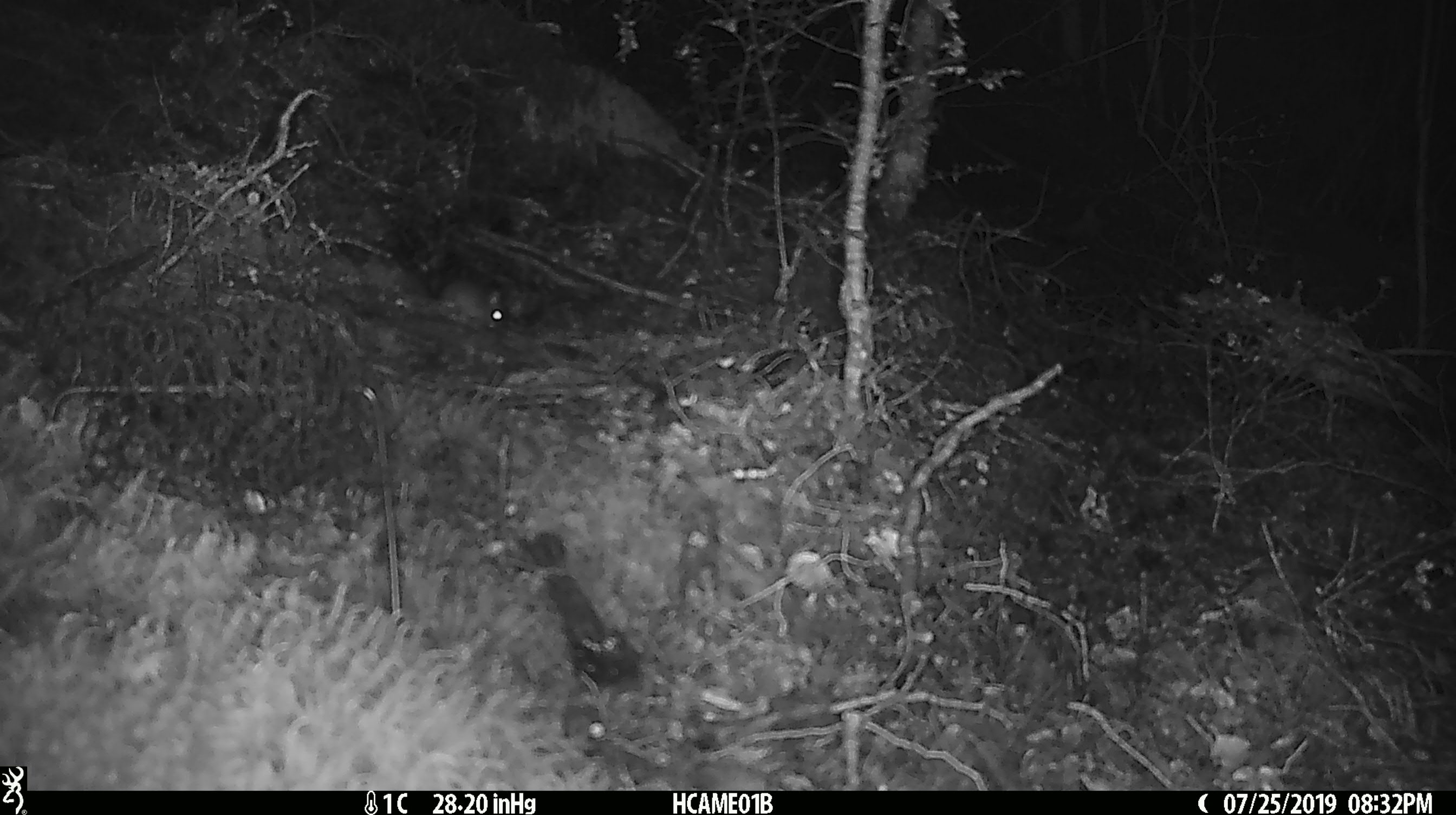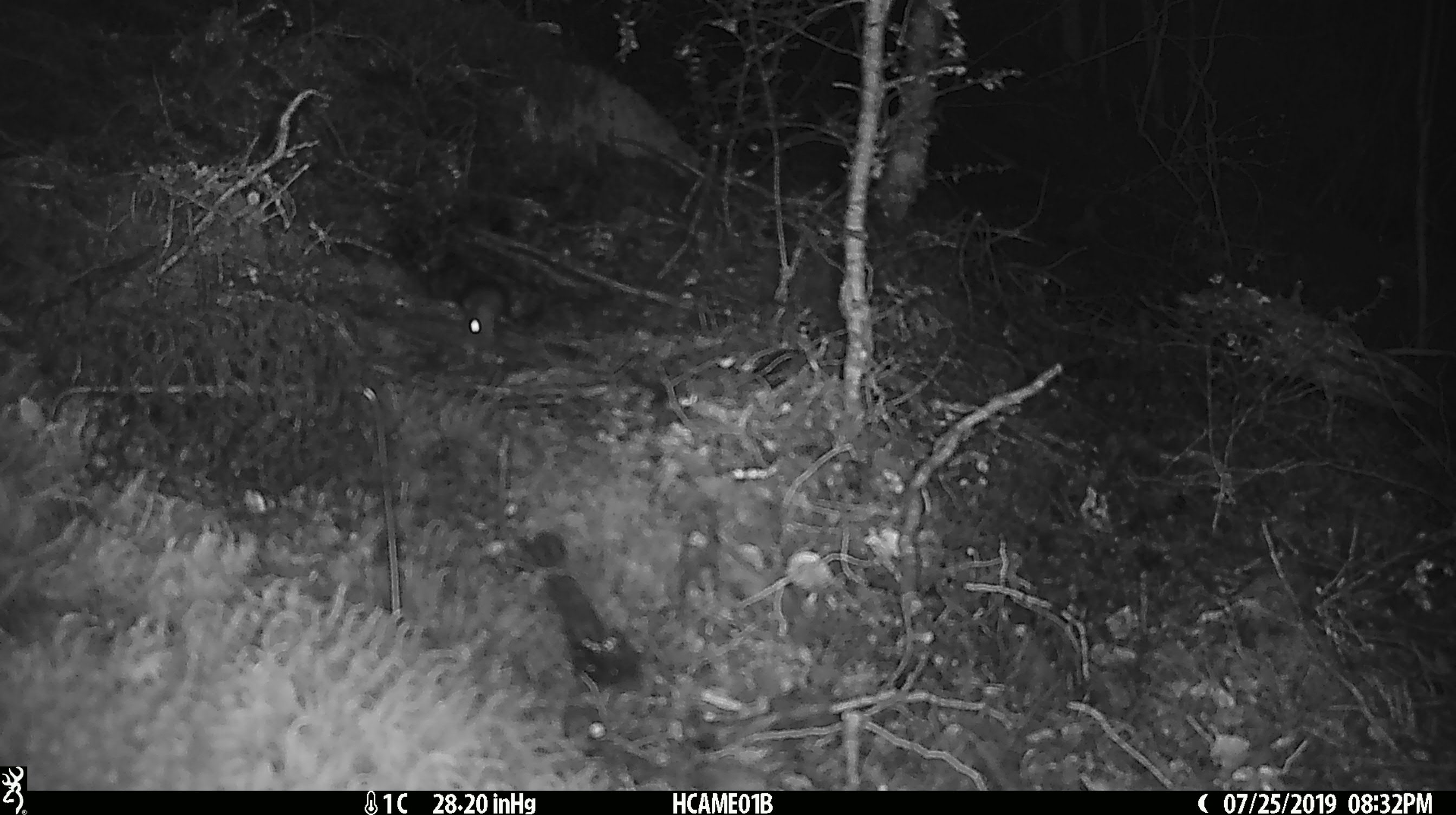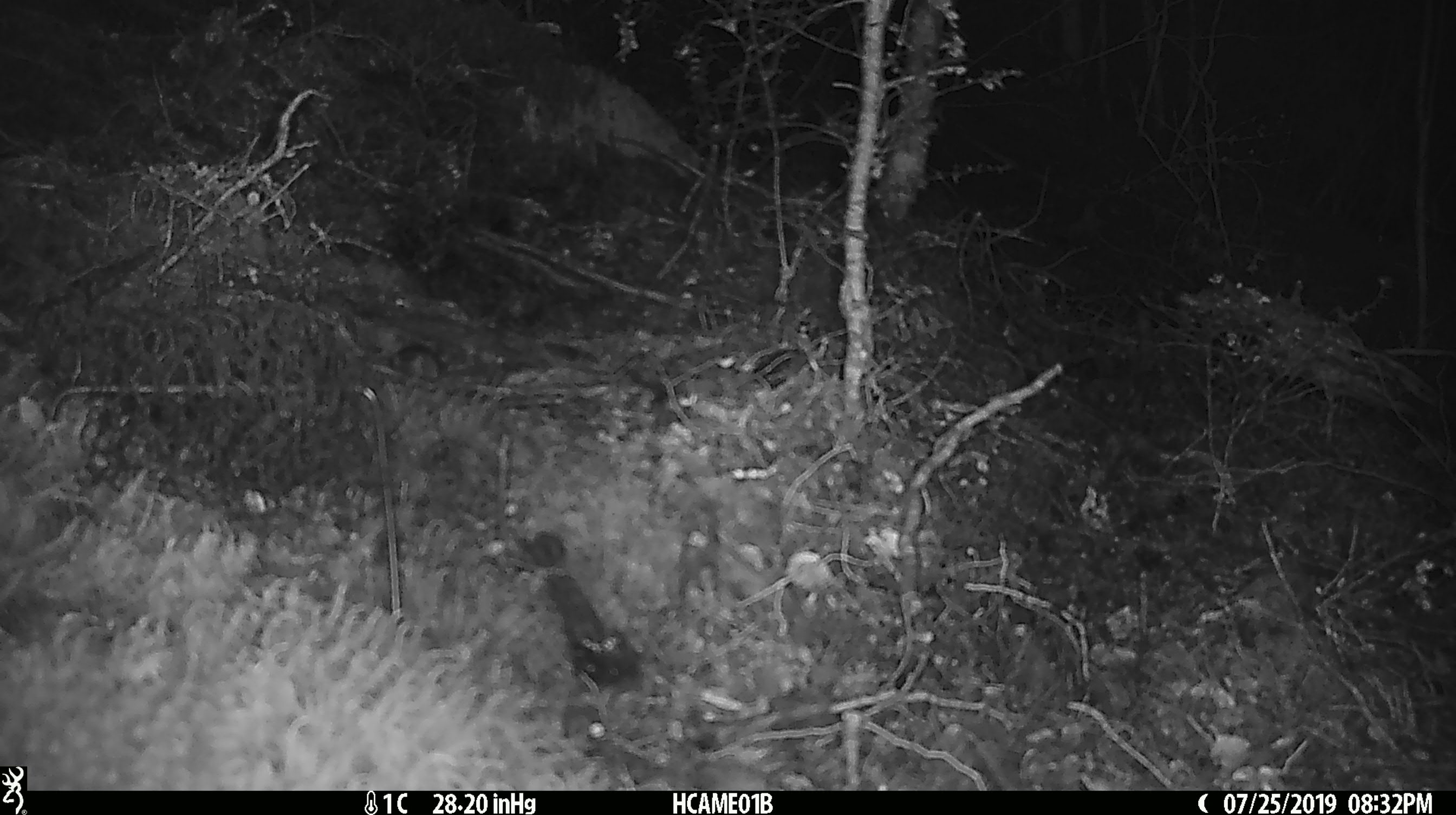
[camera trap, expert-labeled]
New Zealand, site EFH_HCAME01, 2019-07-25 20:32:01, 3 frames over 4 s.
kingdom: Animalia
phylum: Chordata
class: Mammalia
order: Rodentia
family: Muridae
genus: Mus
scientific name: Mus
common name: mouse